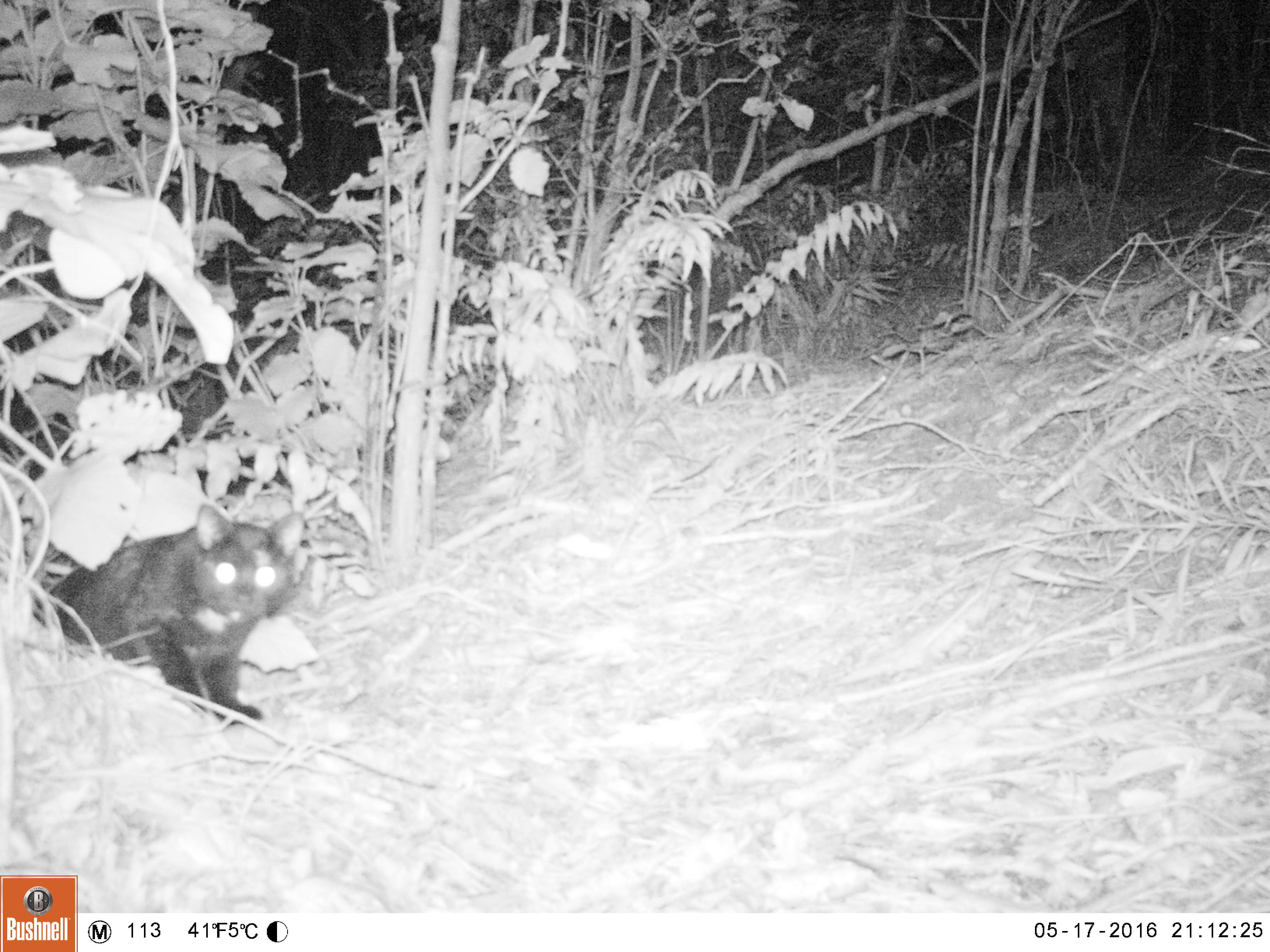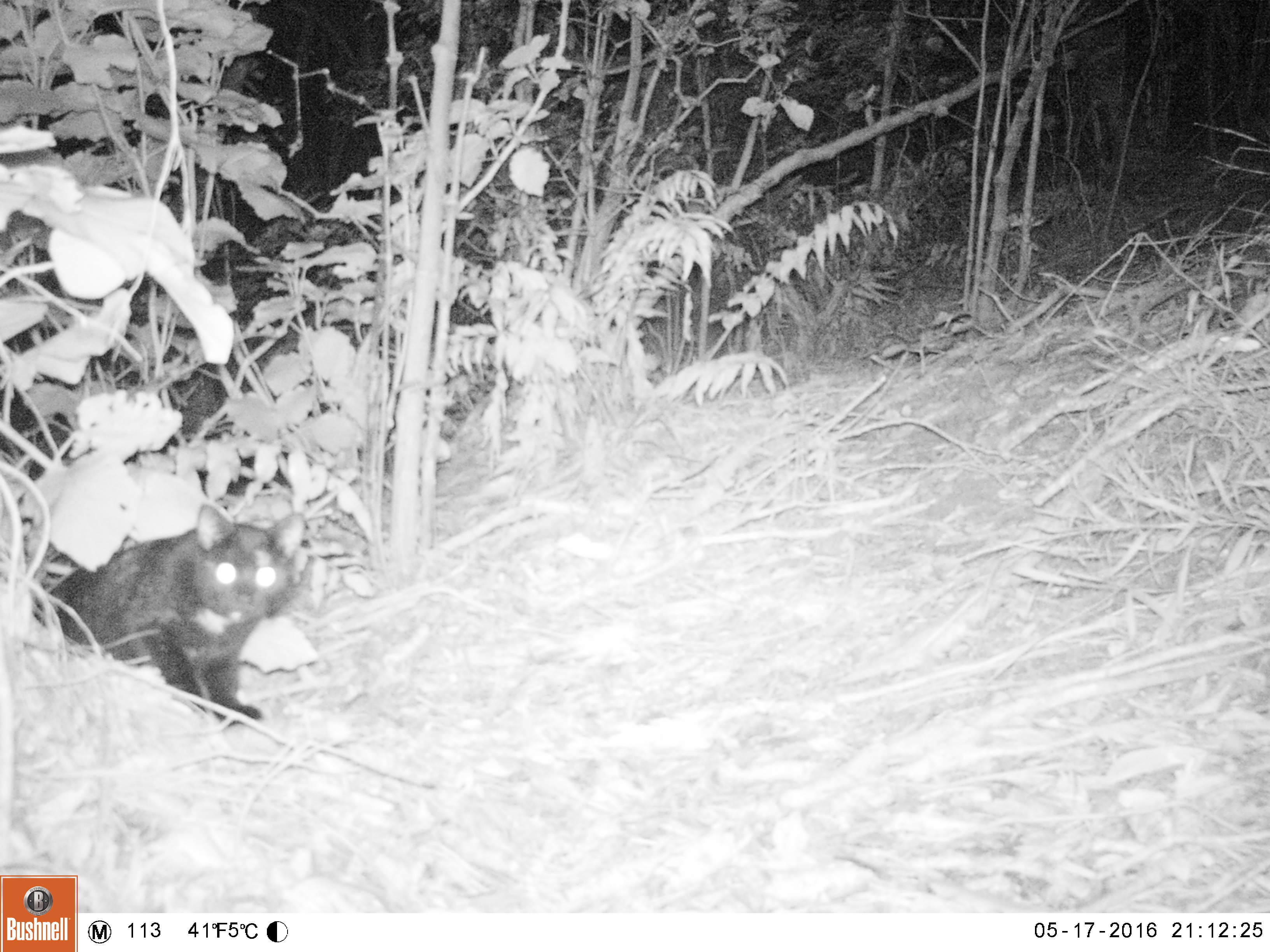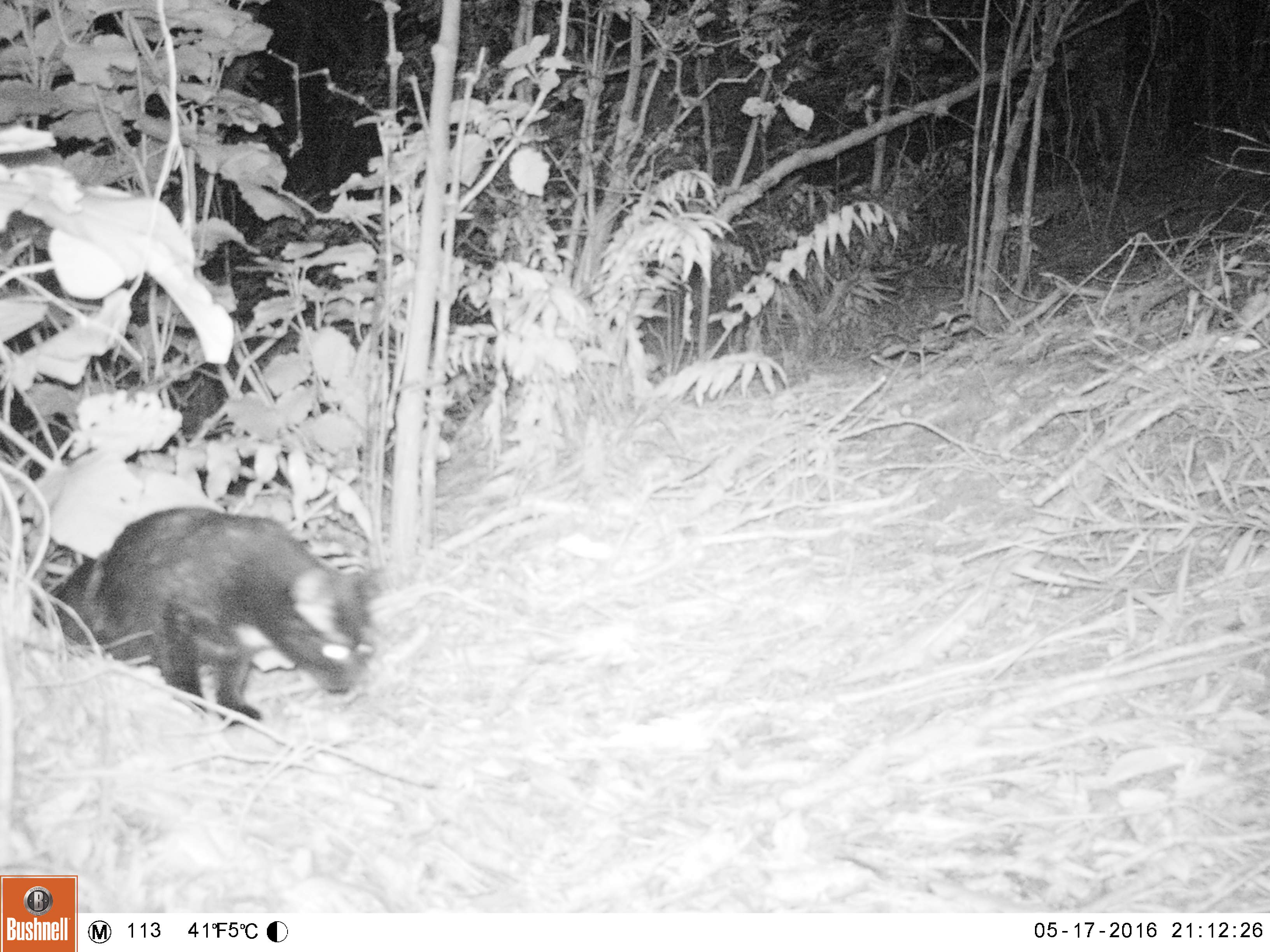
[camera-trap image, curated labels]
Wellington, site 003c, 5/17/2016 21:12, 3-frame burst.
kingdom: Animalia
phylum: Chordata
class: Mammalia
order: Carnivora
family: Felidae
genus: Felis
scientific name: Felis catus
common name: cat